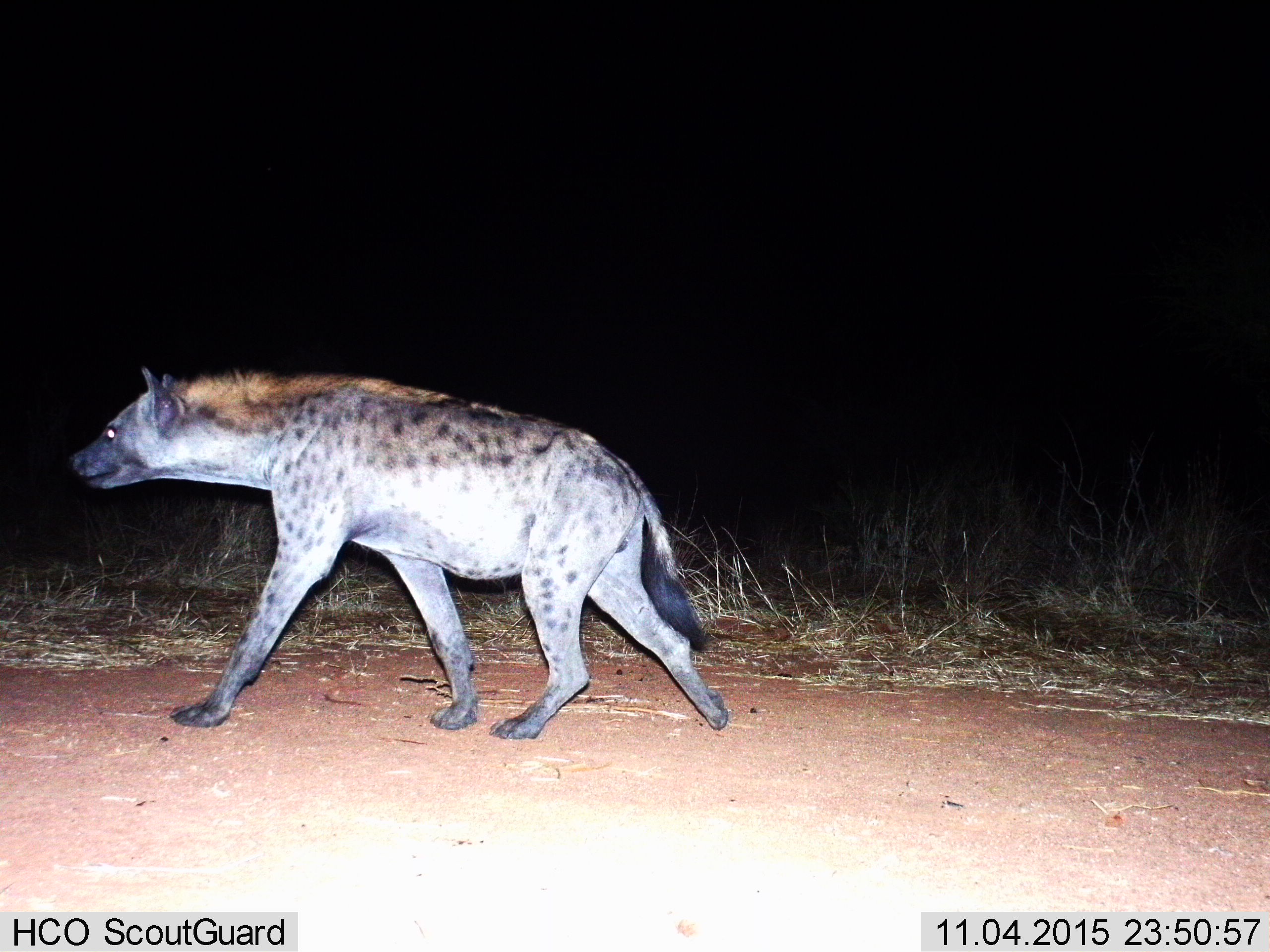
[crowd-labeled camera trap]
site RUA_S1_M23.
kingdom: Animalia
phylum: Chordata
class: Mammalia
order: Carnivora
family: Hyaenidae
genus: Crocuta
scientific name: Crocuta crocuta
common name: spotted hyena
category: hyenaspotted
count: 1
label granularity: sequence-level